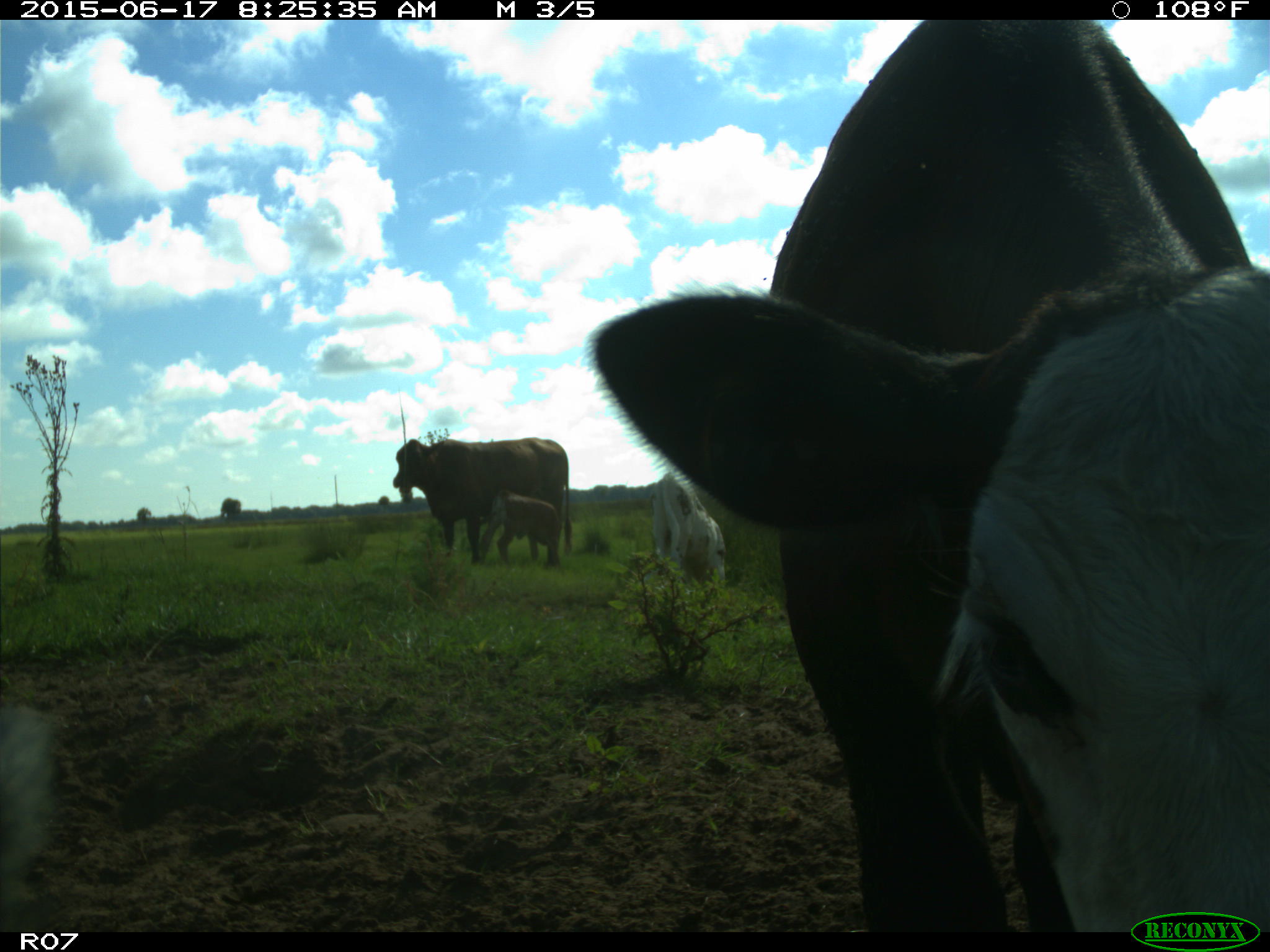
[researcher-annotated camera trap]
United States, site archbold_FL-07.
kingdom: Animalia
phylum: Chordata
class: Mammalia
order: Artiodactyla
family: Bovidae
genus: Bos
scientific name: Bos taurus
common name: domestic cow